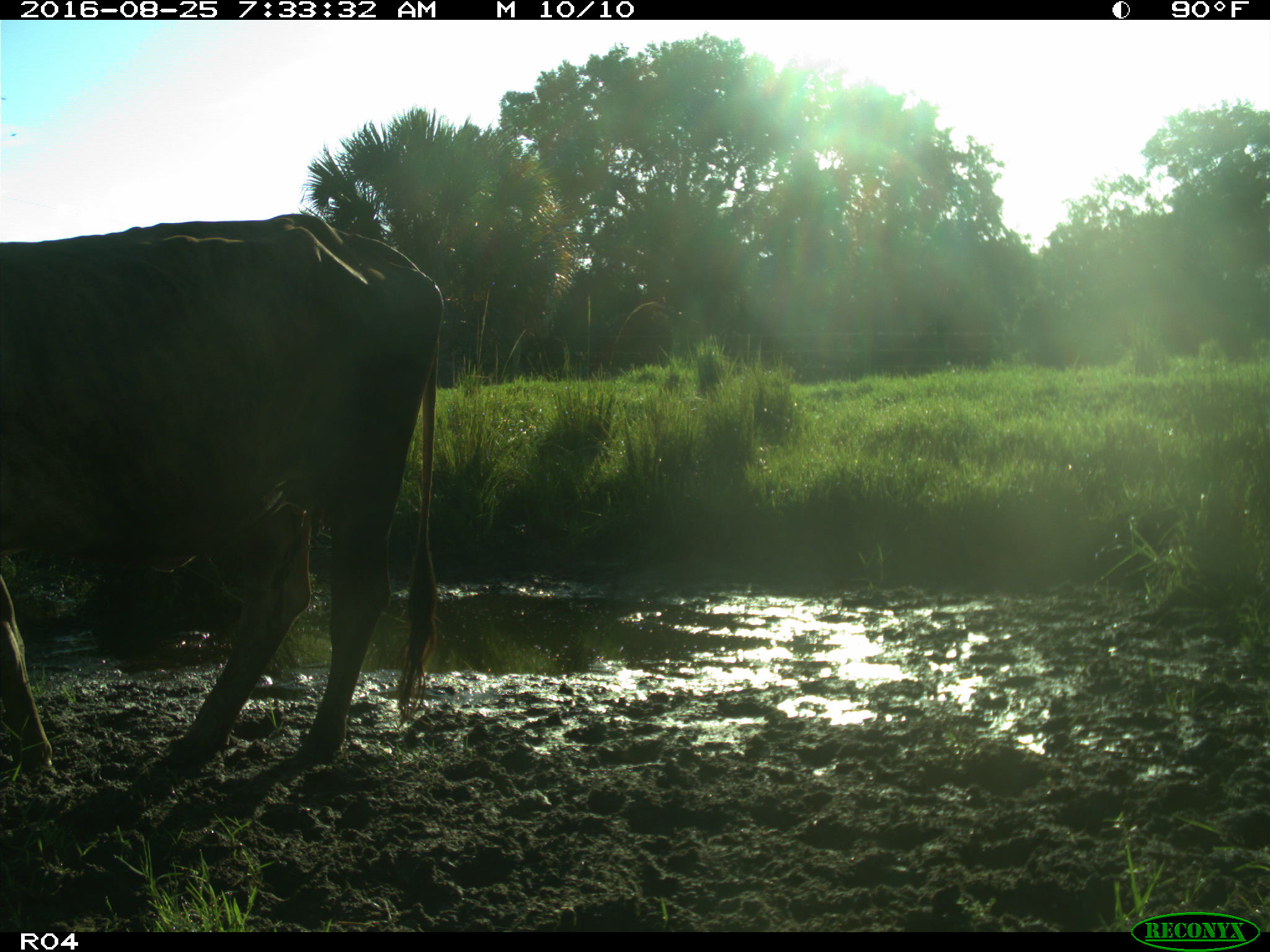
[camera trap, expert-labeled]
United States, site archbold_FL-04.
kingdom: Animalia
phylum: Chordata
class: Mammalia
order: Artiodactyla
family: Bovidae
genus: Bos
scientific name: Bos taurus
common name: domestic cow